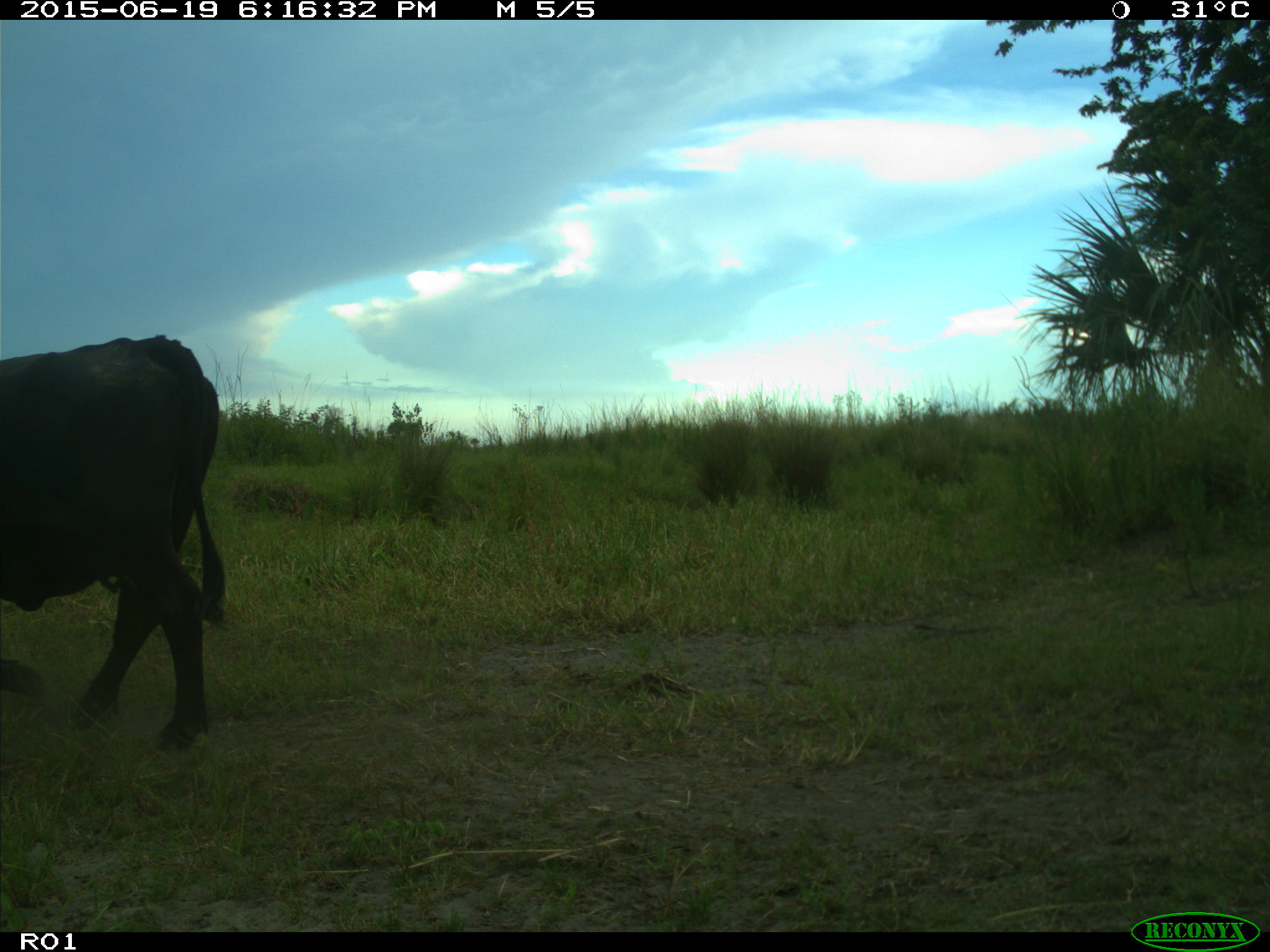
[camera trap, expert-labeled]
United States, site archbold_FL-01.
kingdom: Animalia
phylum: Chordata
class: Mammalia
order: Artiodactyla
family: Bovidae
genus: Bos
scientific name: Bos taurus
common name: domestic cow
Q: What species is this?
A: Bos taurus (domestic cow).